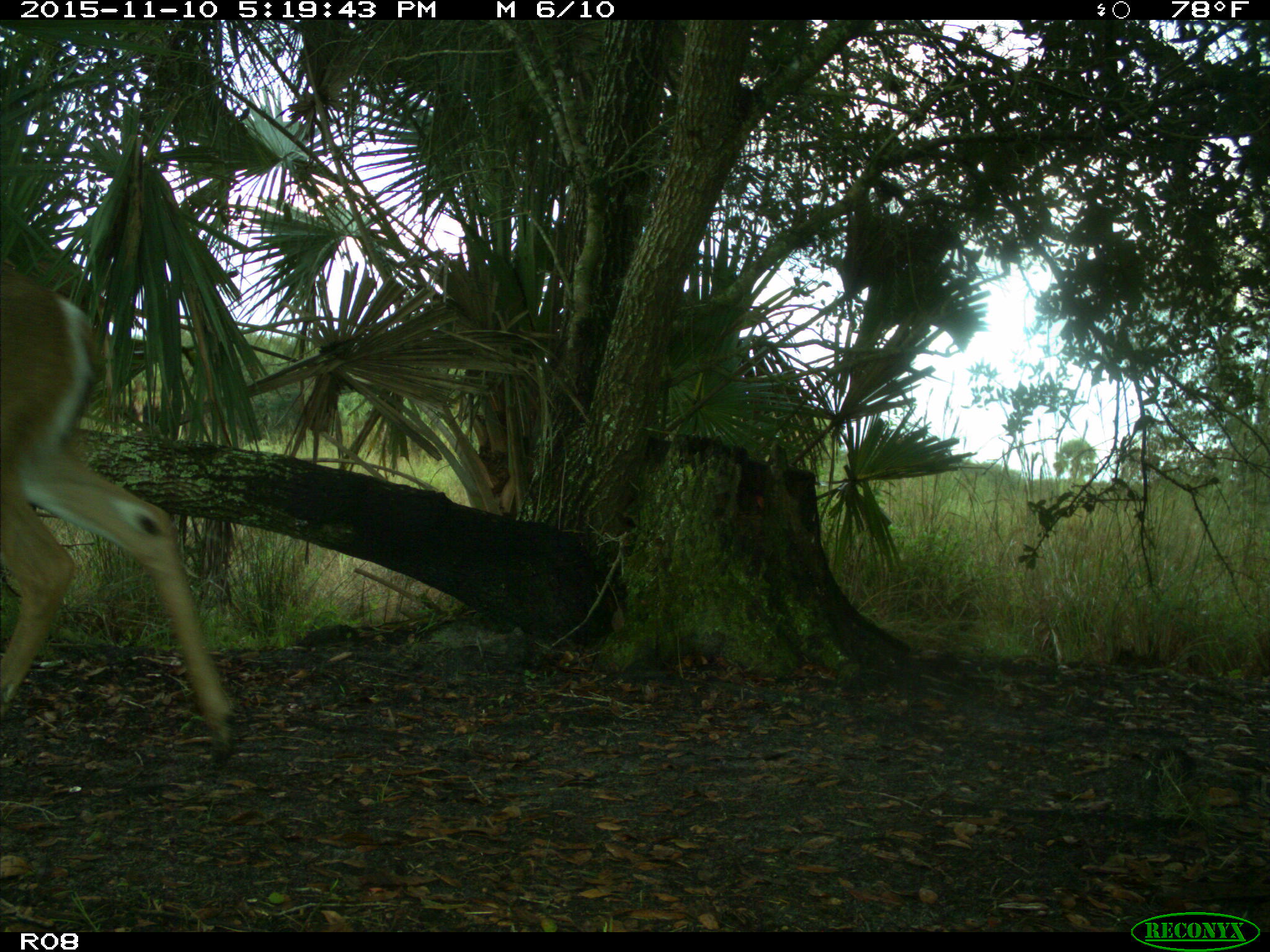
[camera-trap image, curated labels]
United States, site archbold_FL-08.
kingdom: Animalia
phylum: Chordata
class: Mammalia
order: Artiodactyla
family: Cervidae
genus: Odocoileus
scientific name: Odocoileus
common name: deer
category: unidentified deer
Unidentified deer (deer) (Odocoileus).